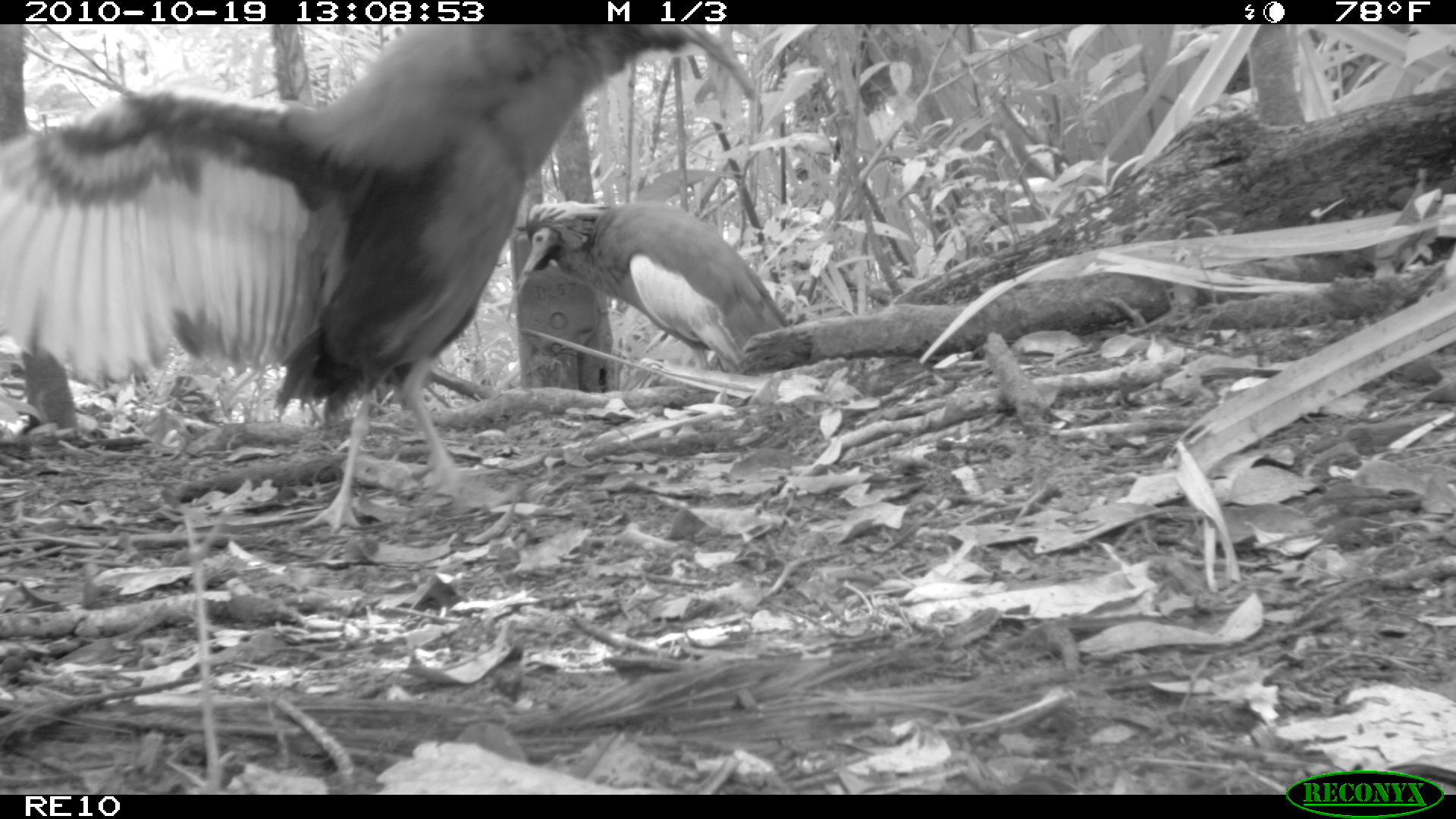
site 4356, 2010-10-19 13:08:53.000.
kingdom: Animalia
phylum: Chordata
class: Aves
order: Pelecaniformes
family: Threskiornithidae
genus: Lophotibis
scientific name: Lophotibis cristata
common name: madagascan ibis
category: lophotibis cristataa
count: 1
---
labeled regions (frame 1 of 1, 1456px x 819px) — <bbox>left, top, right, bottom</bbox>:
lophotibis cristataa: <bbox>0, 24, 763, 531</bbox>; <bbox>500, 198, 796, 372</bbox>